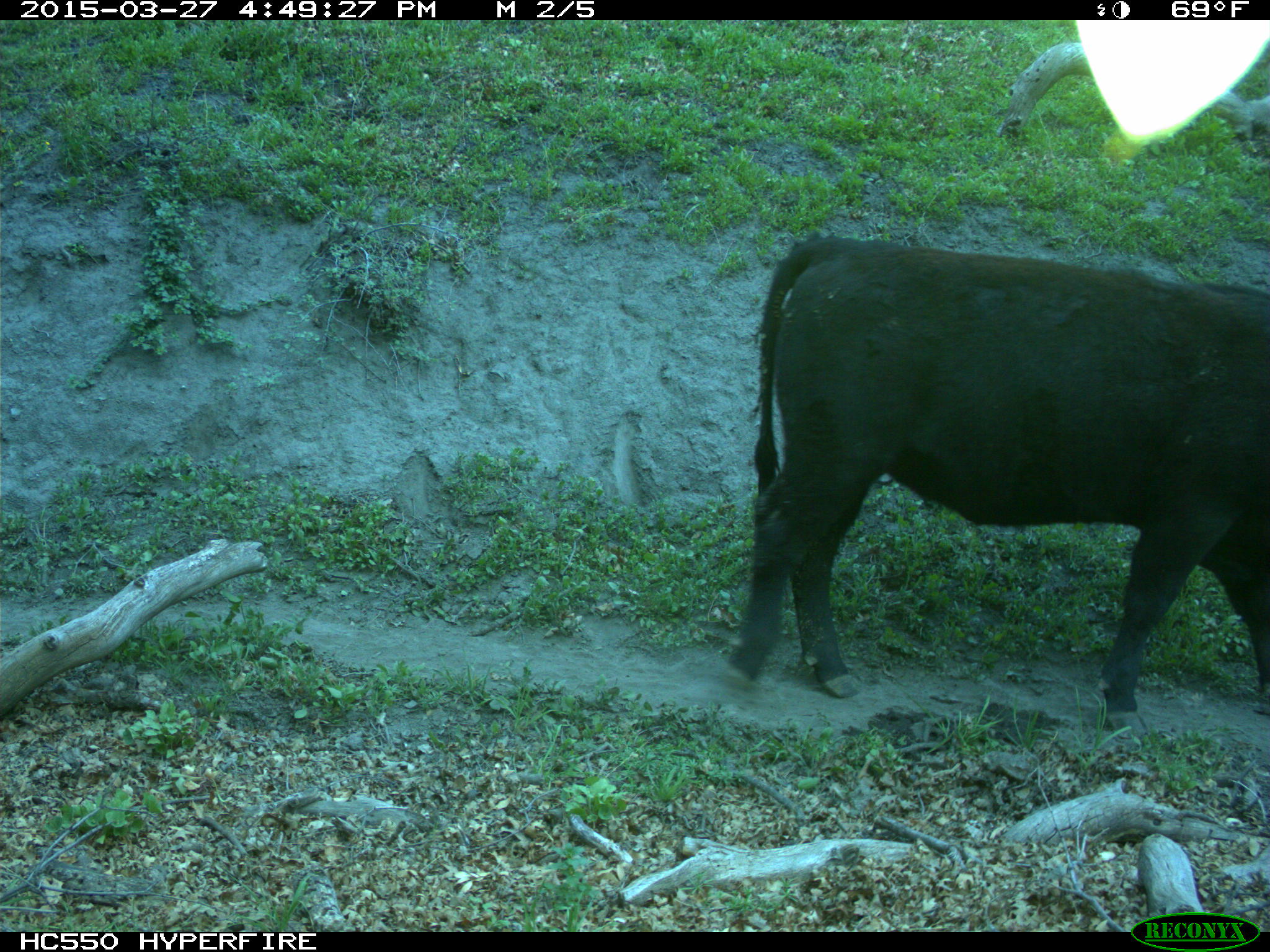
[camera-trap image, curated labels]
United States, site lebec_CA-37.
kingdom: Animalia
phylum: Chordata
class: Mammalia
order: Artiodactyla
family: Bovidae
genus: Bos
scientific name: Bos taurus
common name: domestic cow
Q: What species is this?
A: Bos taurus (domestic cow).